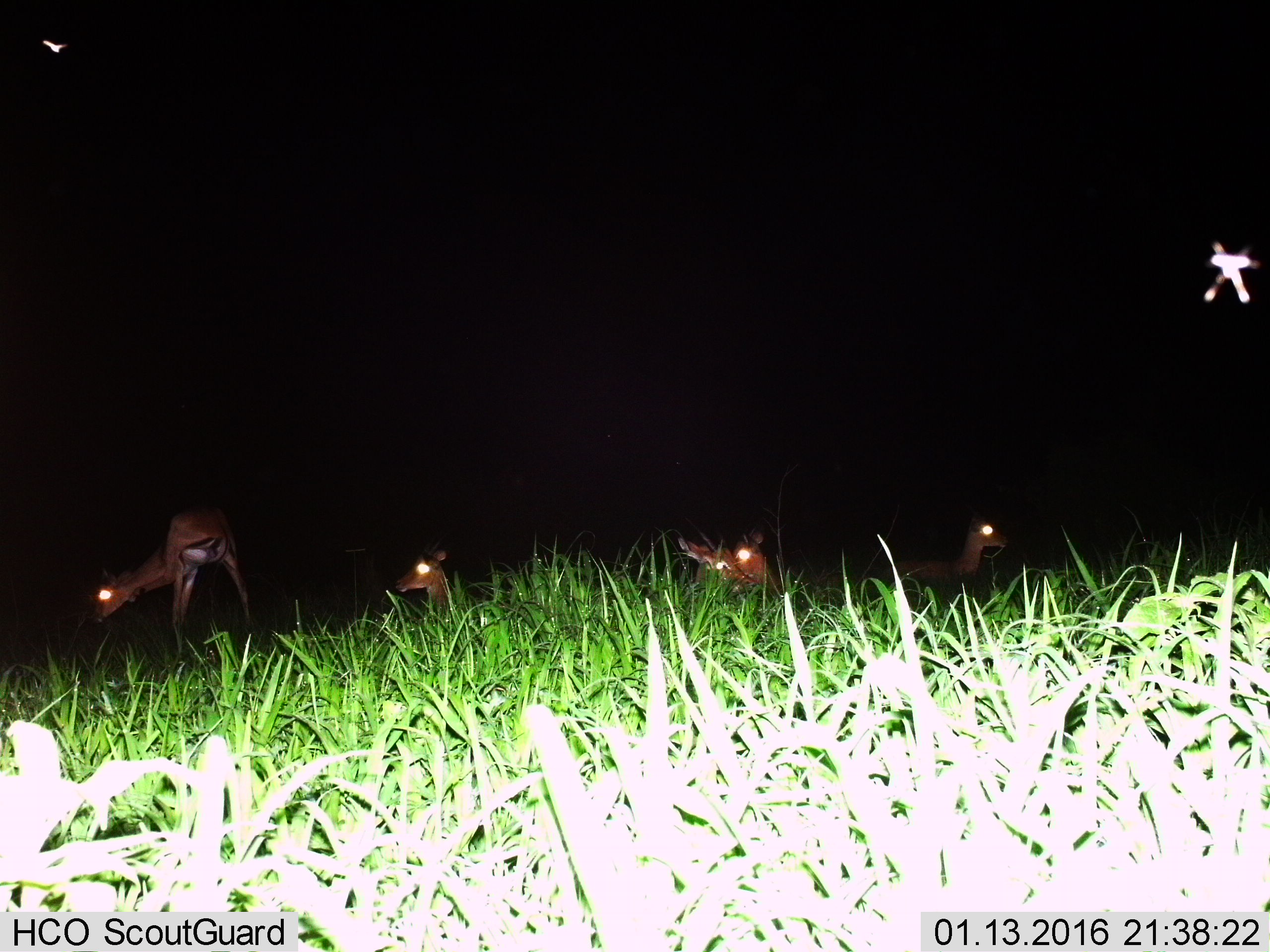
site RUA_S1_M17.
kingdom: Animalia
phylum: Chordata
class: Mammalia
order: Artiodactyla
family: Bovidae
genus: Aepyceros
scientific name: Aepyceros melampus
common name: impala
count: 5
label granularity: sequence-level